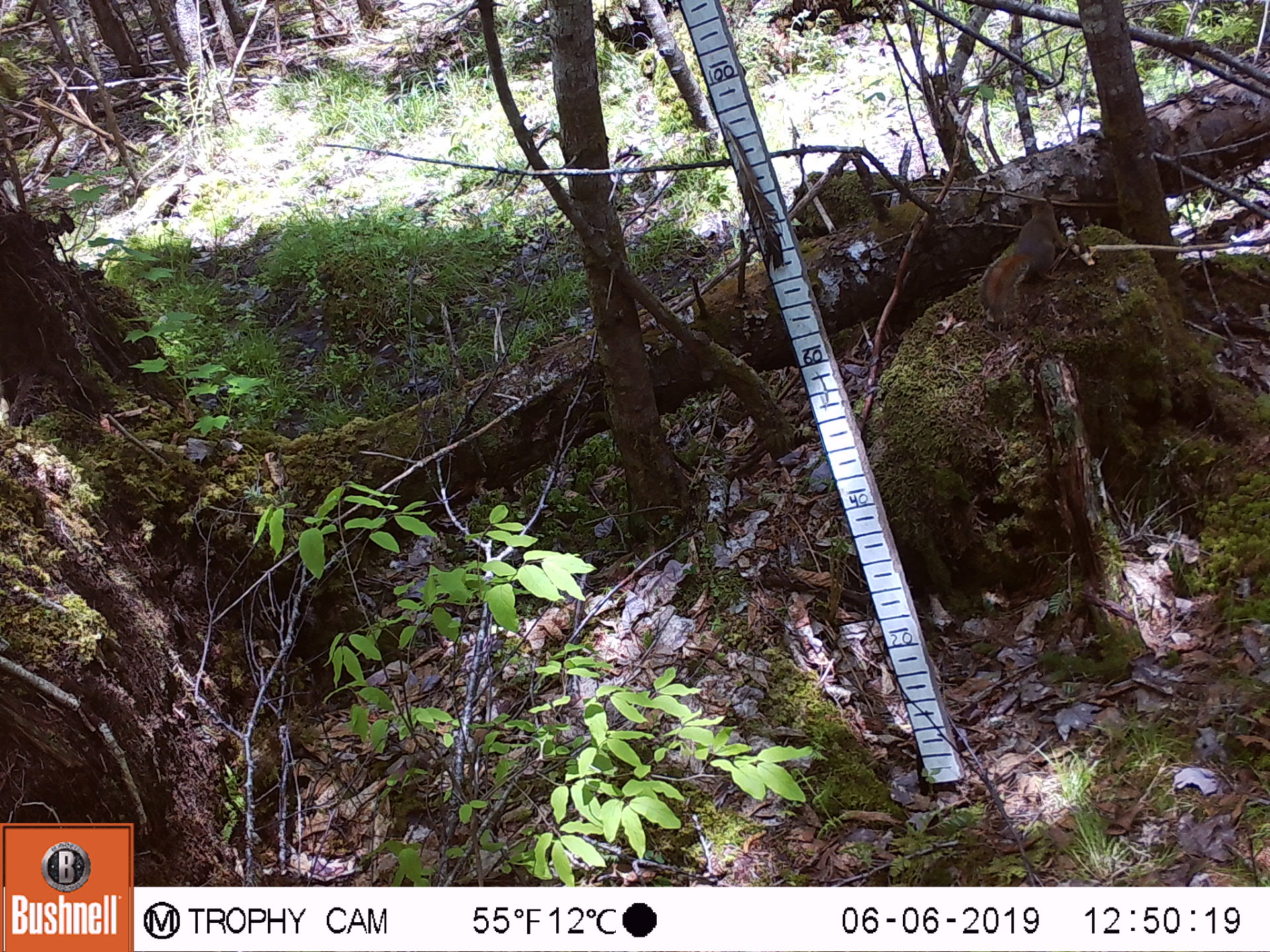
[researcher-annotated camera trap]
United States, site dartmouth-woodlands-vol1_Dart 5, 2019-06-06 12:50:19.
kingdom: Animalia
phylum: Chordata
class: Mammalia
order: Rodentia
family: Sciuridae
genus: Tamiasciurus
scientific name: Tamiasciurus hudsonicus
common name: red squirrel